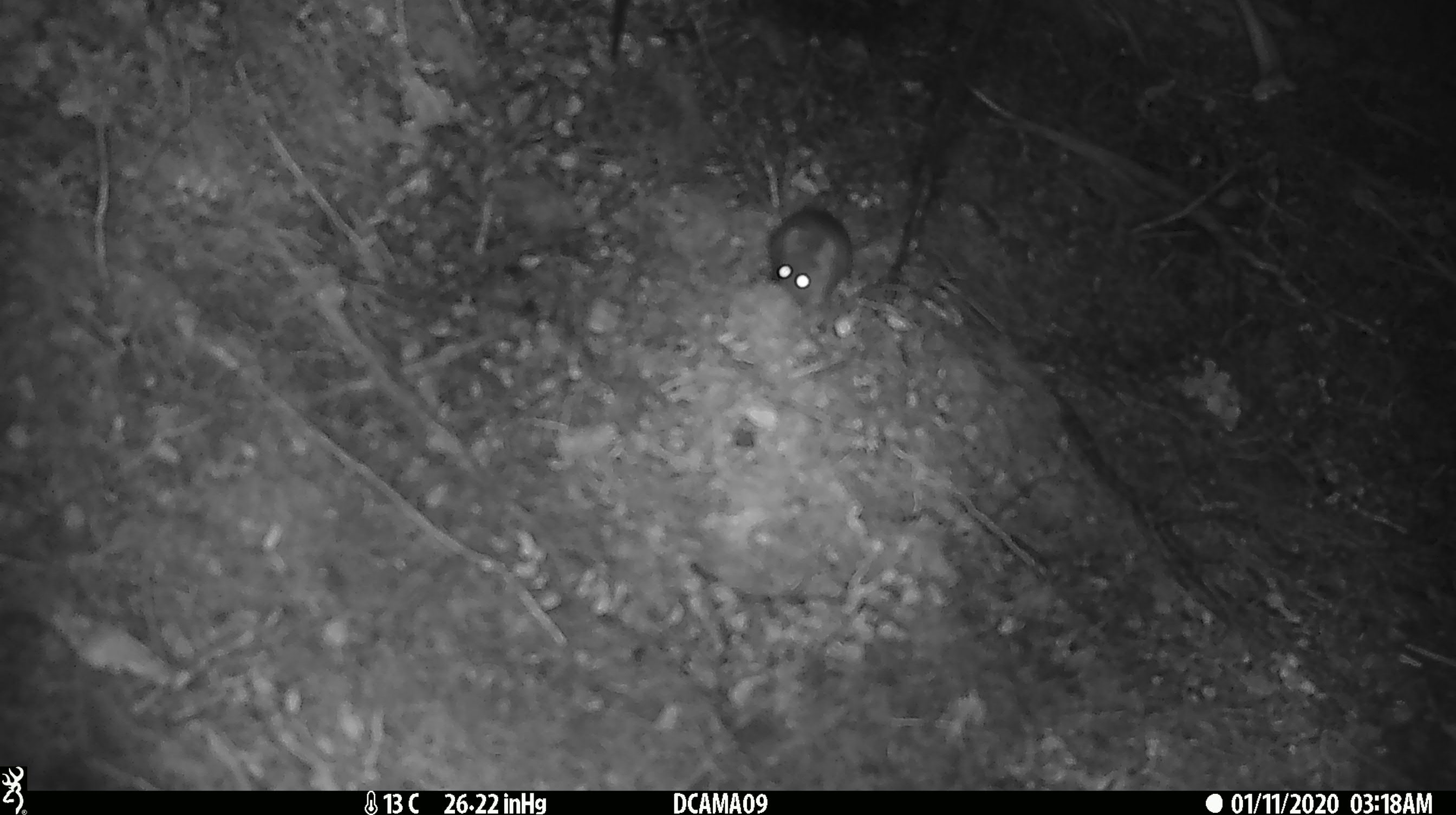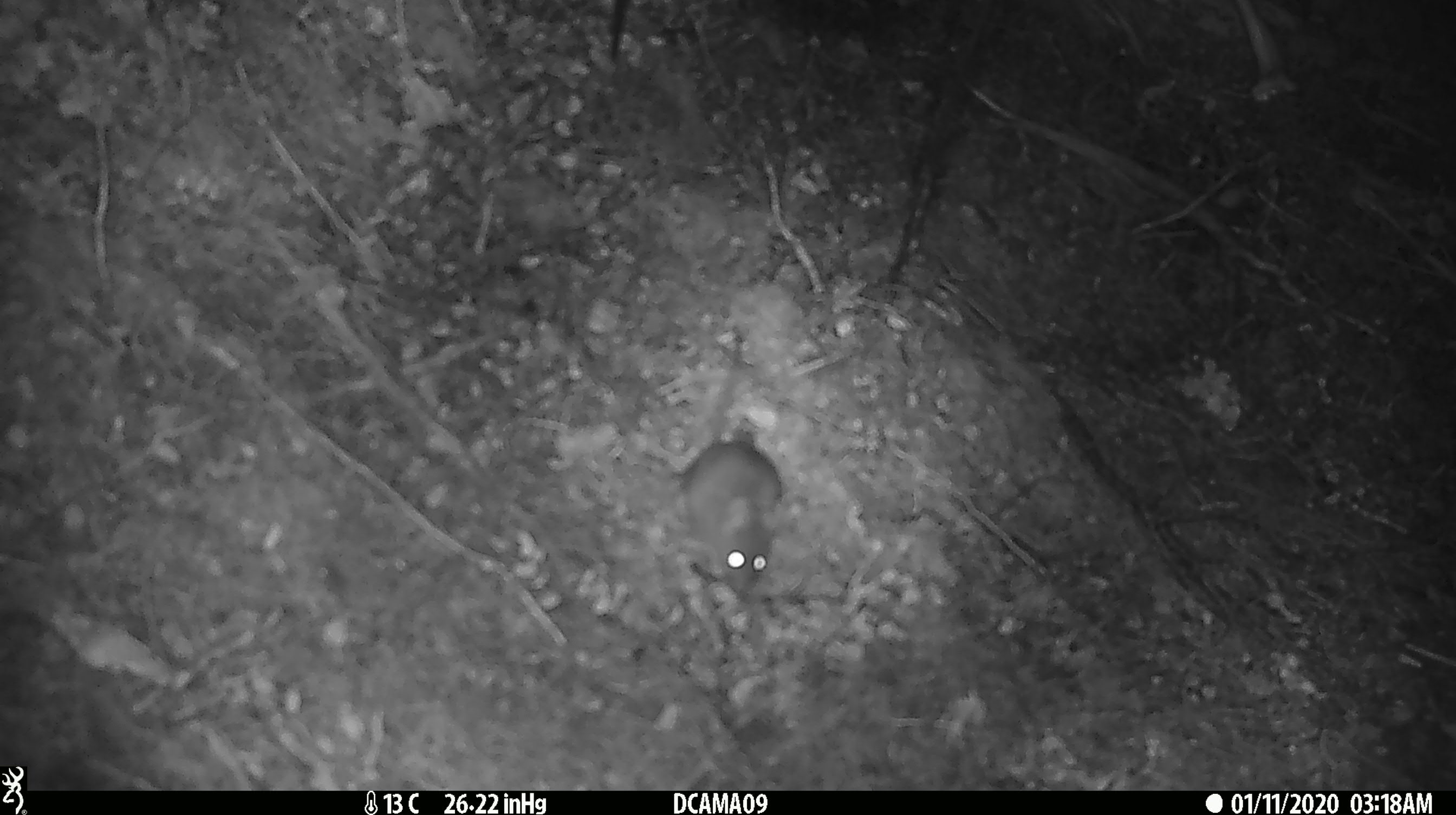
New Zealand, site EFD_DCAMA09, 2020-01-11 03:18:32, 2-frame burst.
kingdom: Animalia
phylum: Chordata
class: Mammalia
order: Rodentia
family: Muridae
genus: Mus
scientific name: Mus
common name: mouse